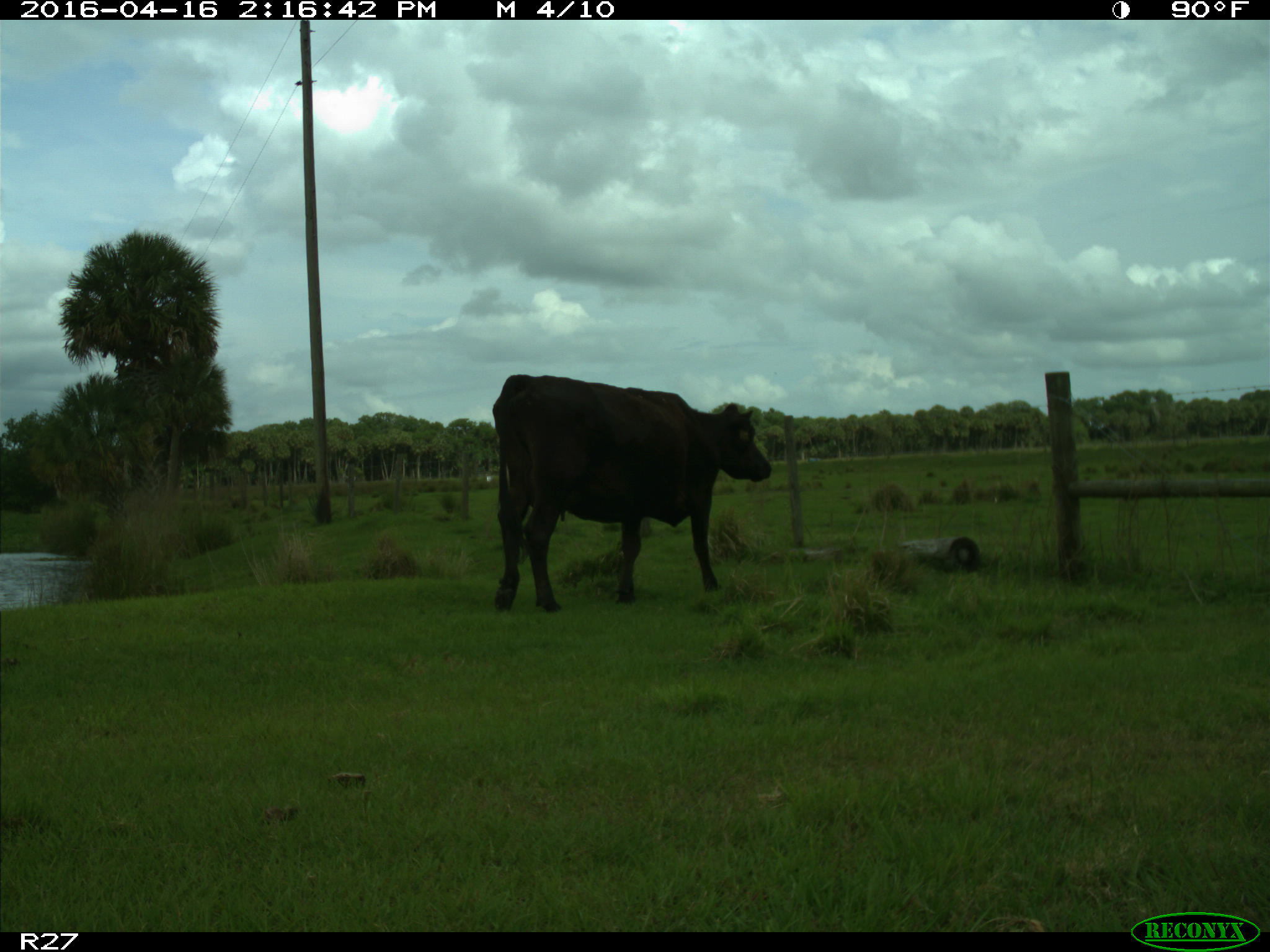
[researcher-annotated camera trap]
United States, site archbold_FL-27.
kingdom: Animalia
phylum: Chordata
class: Mammalia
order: Artiodactyla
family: Bovidae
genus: Bos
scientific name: Bos taurus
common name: domestic cow